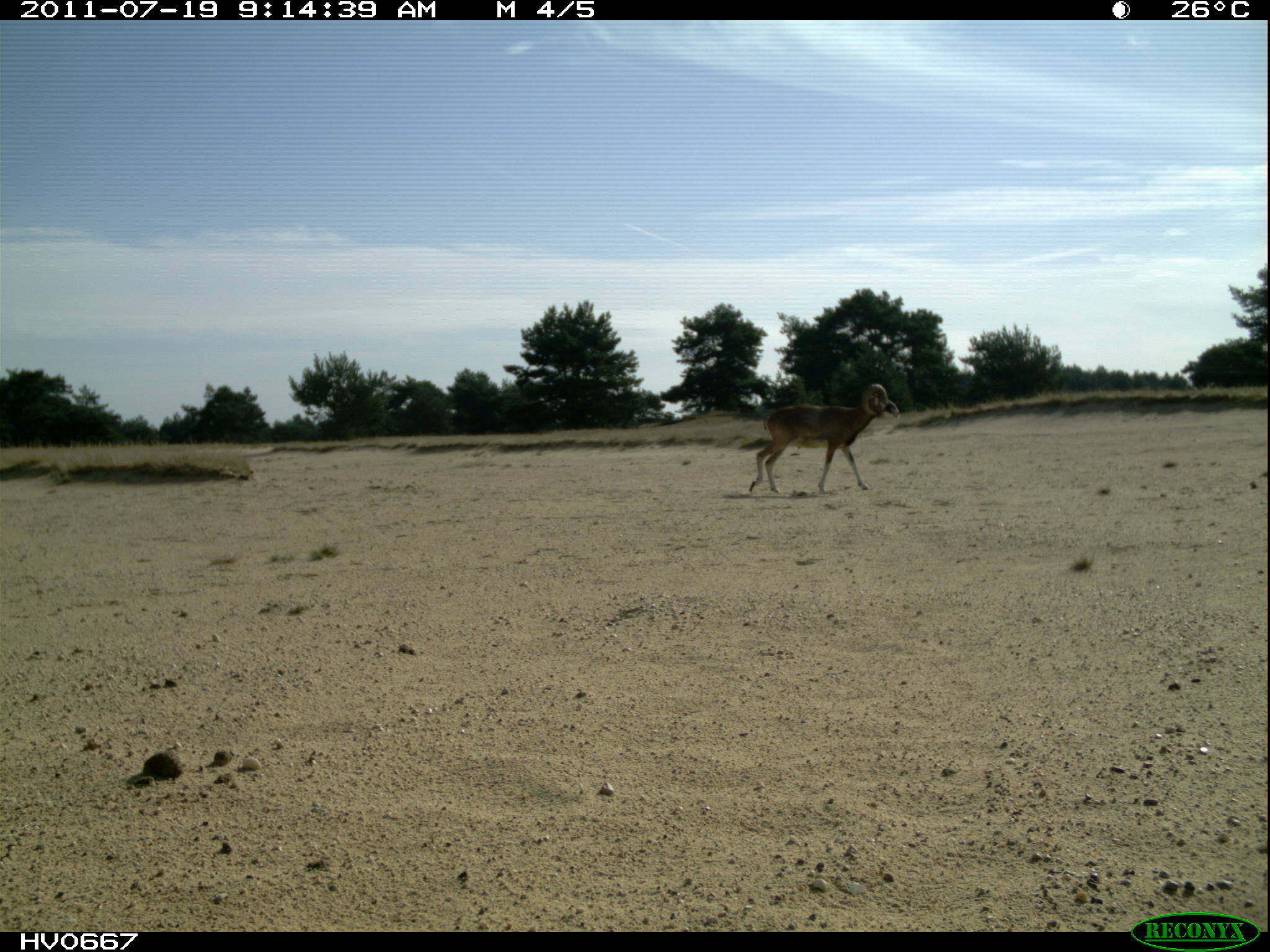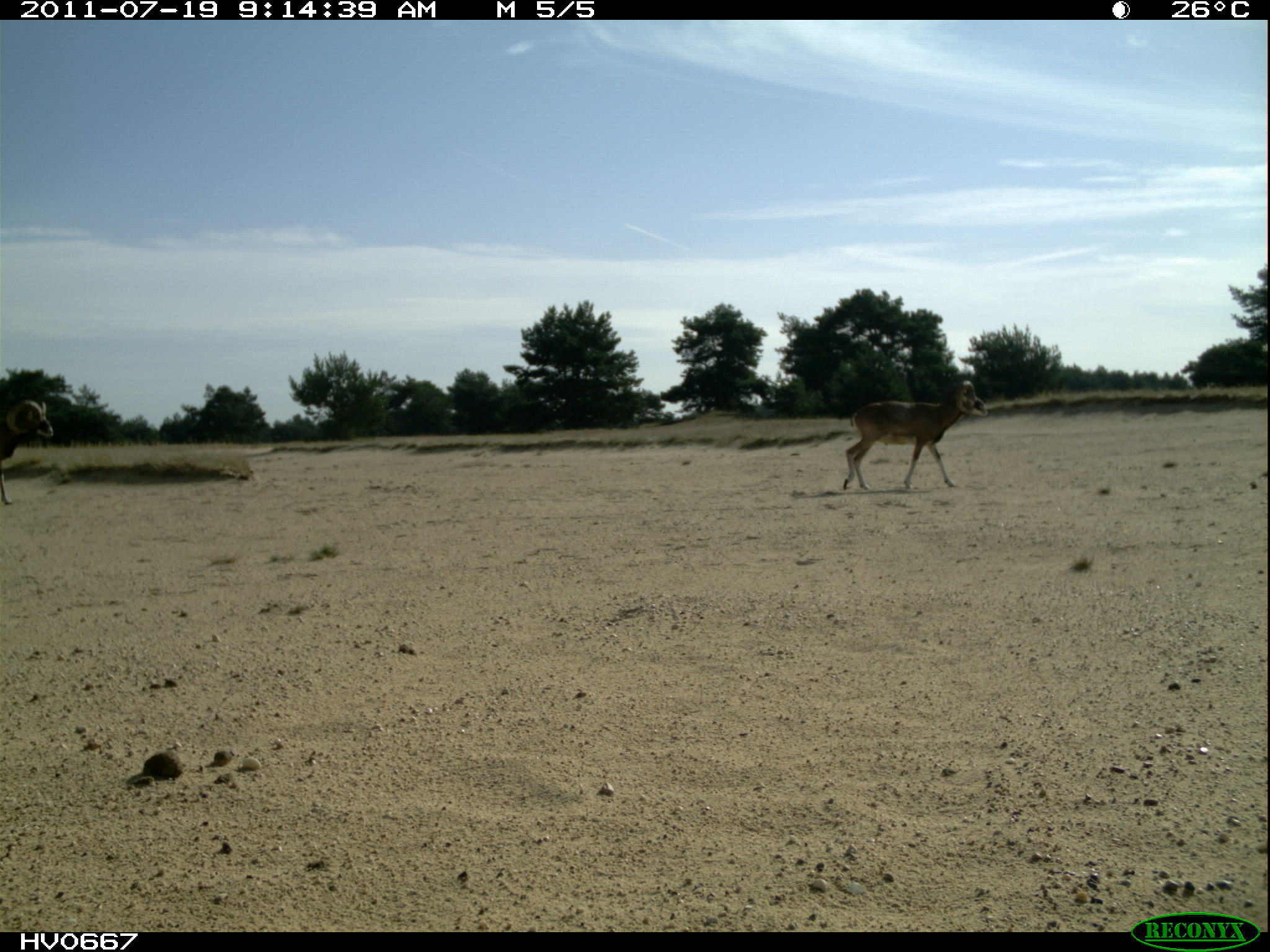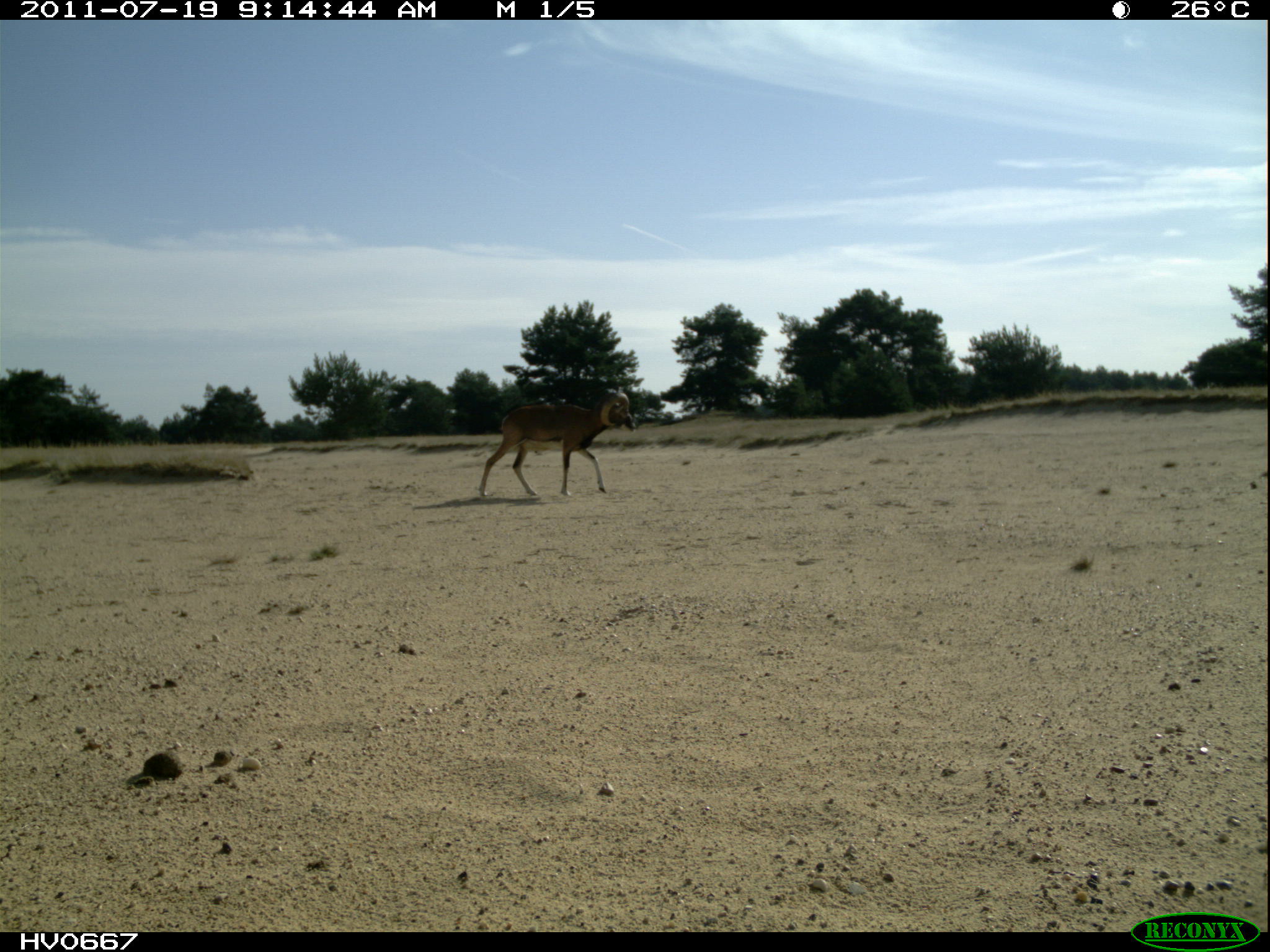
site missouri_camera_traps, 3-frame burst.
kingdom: Animalia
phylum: Chordata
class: Mammalia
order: Artiodactyla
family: Bovidae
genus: Ovis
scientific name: Ovis ammon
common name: mouflon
Mouflon (Ovis ammon). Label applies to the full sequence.